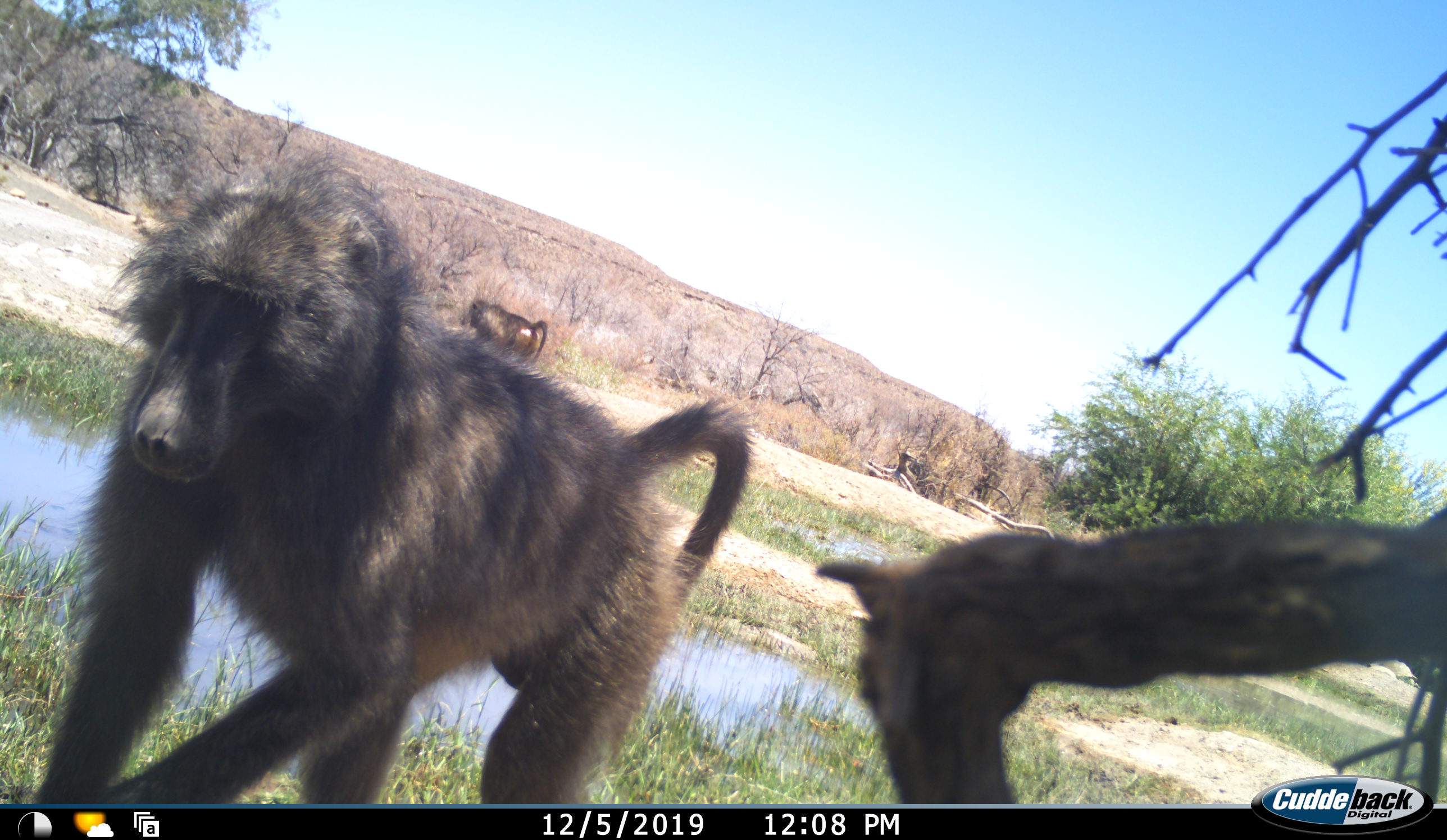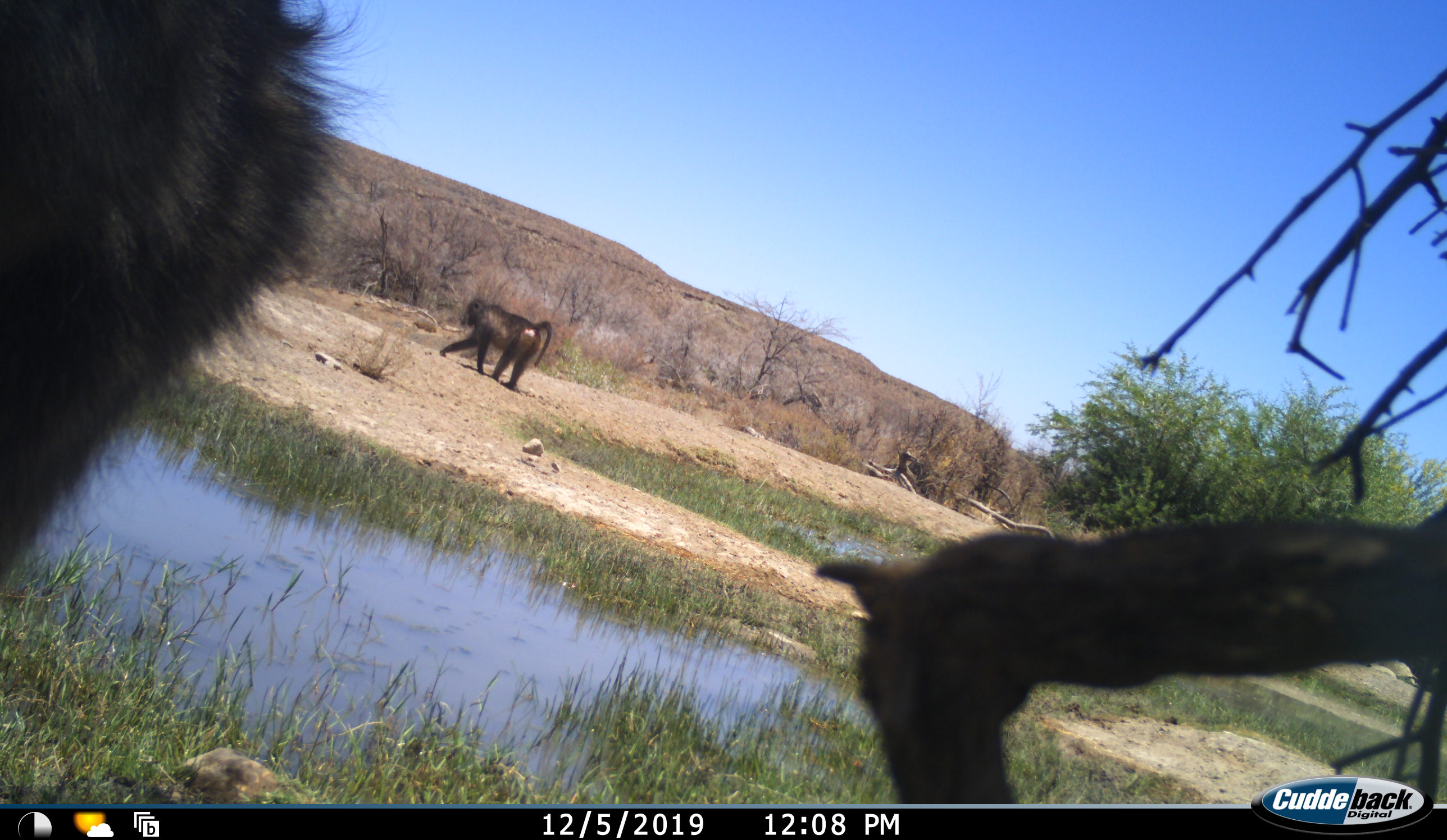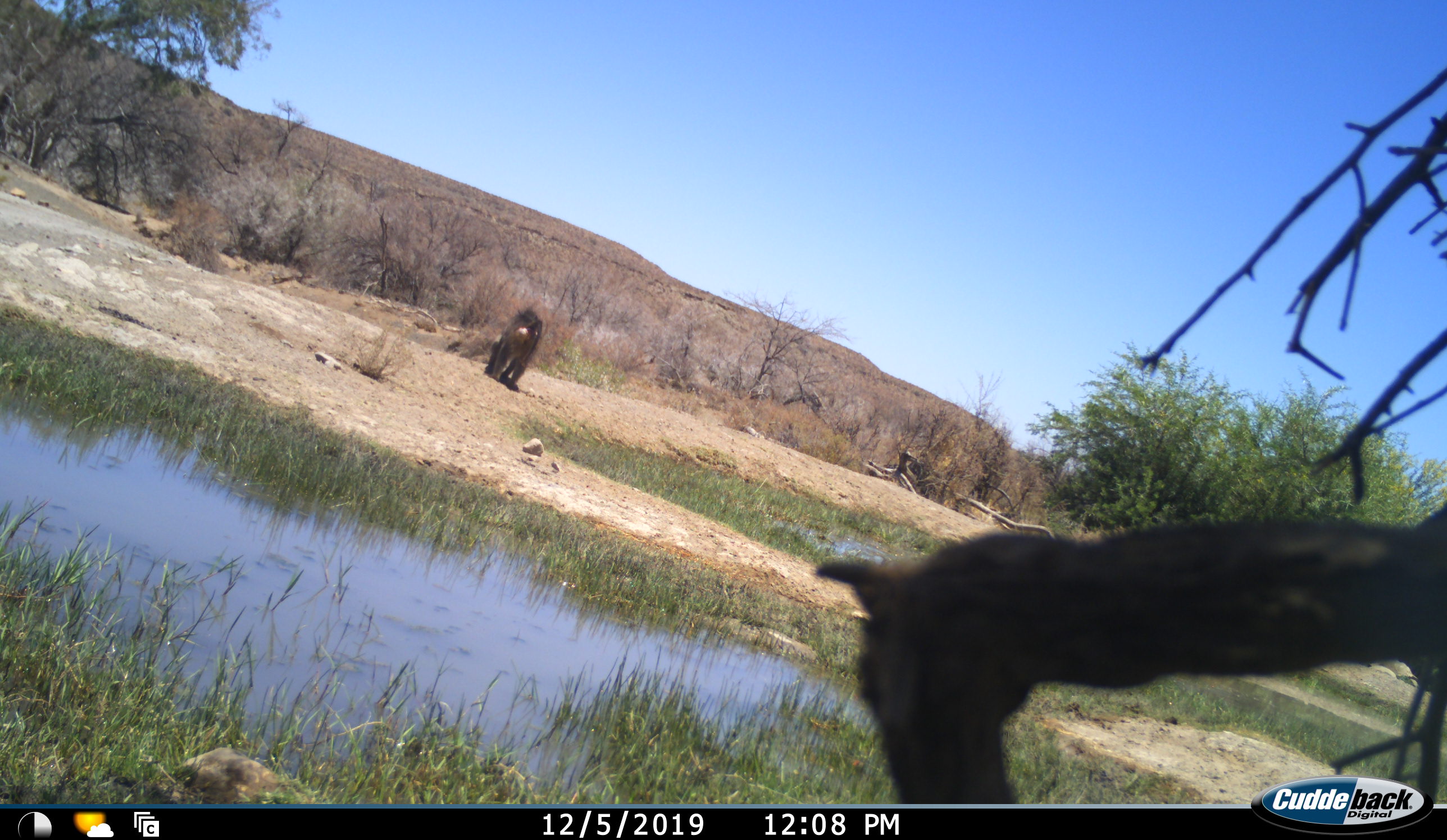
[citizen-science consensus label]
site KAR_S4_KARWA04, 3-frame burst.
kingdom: Animalia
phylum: Chordata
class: Mammalia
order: Primates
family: Cercopithecidae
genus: Papio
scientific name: Papio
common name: baboon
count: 2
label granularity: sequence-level